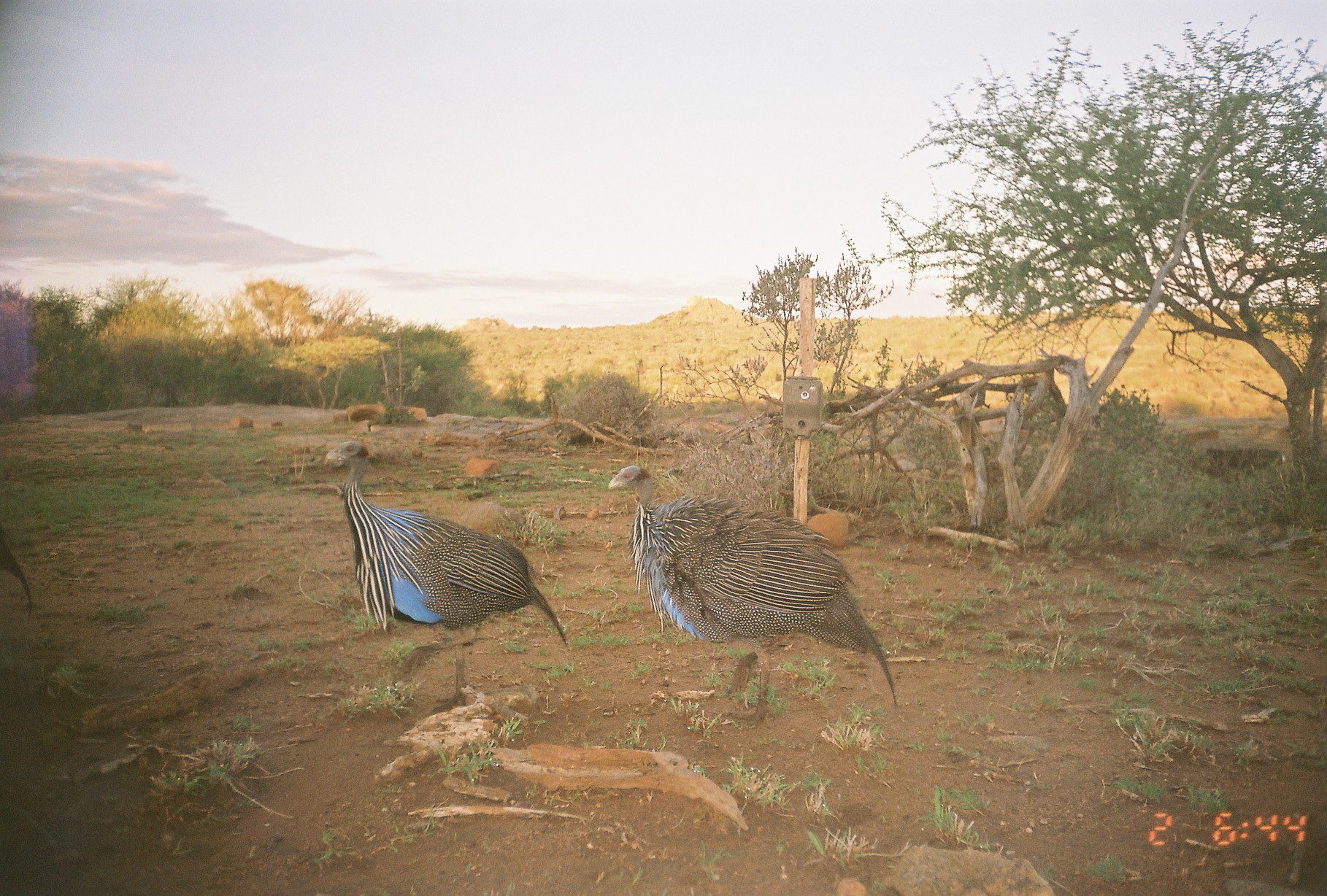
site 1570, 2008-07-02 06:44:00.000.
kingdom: Animalia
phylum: Chordata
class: Aves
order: Galliformes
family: Numididae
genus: Acryllium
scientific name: Acryllium vulturinum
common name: vulturine guineafowl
Acryllium vulturinum (vulturine guineafowl), count 2.